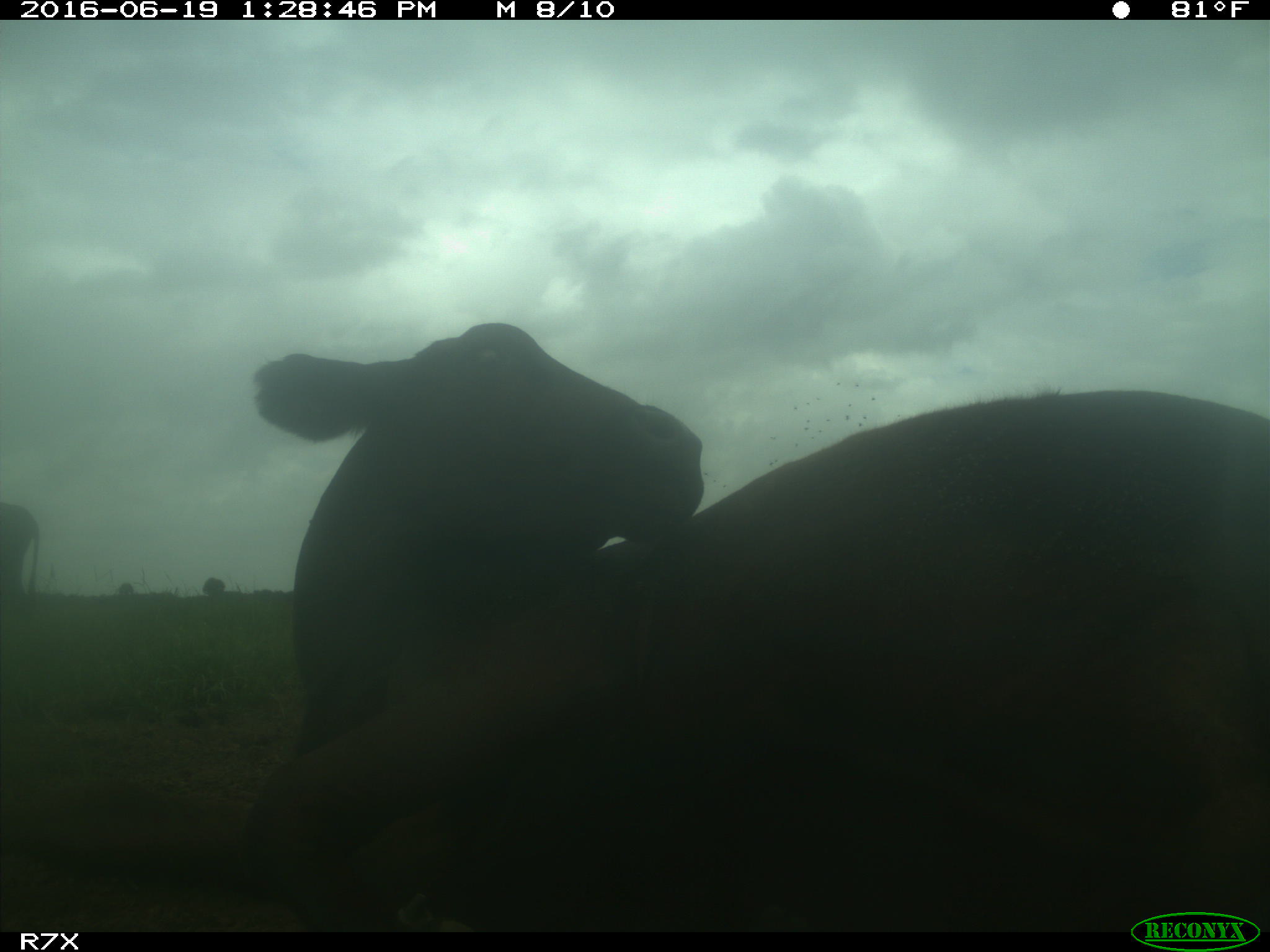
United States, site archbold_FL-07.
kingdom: Animalia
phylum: Chordata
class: Mammalia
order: Artiodactyla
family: Bovidae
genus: Bos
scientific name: Bos taurus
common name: domestic cow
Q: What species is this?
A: Bos taurus (domestic cow).